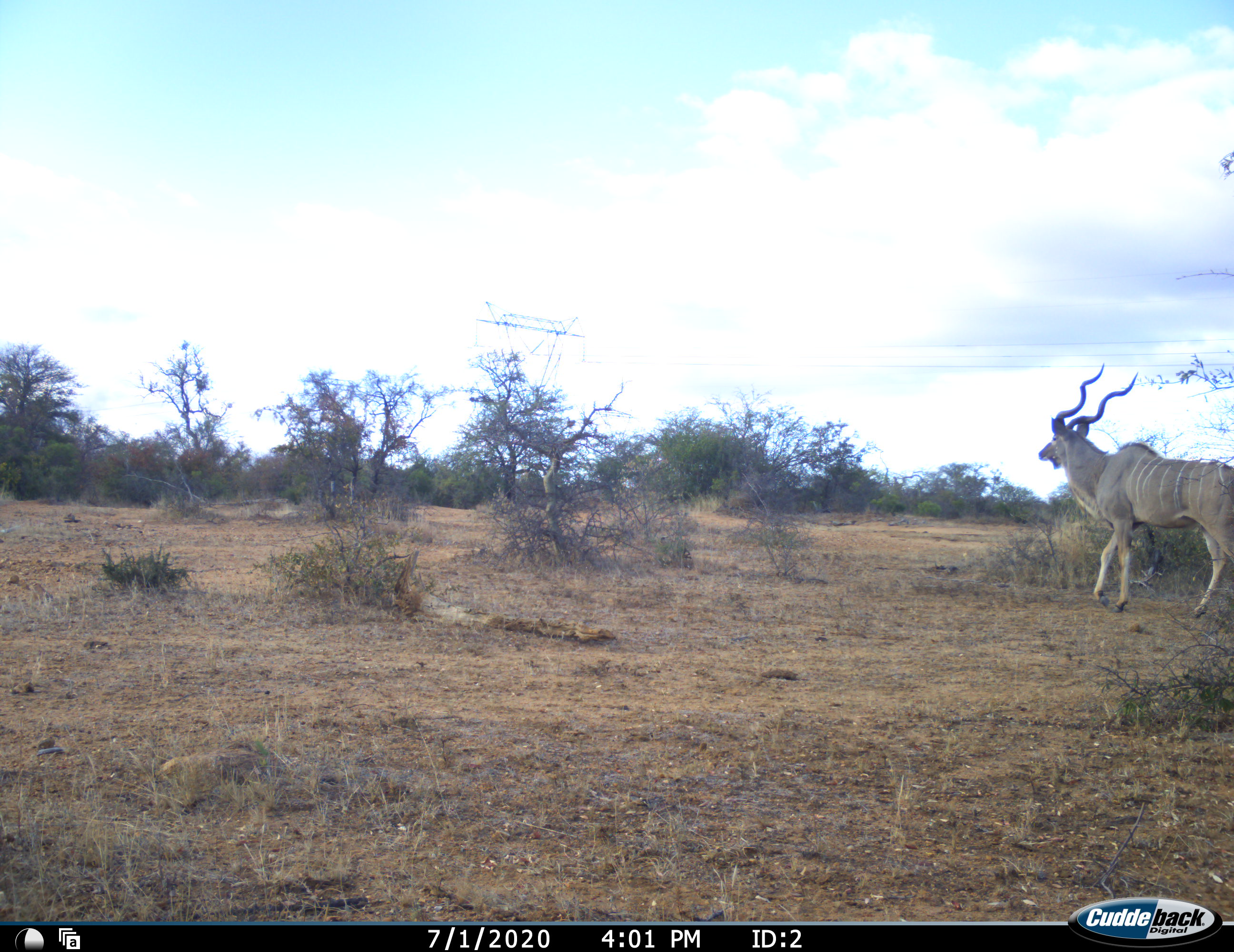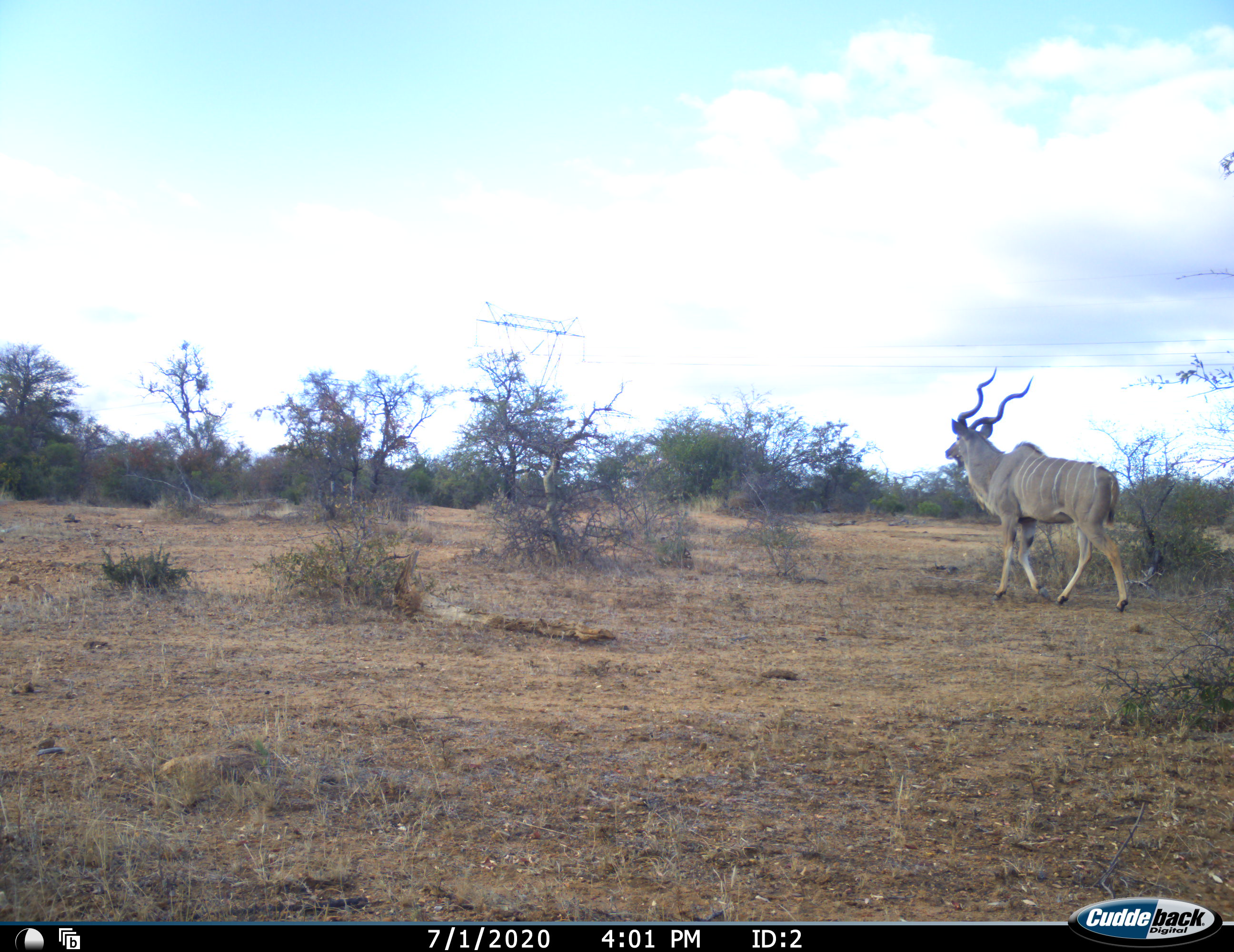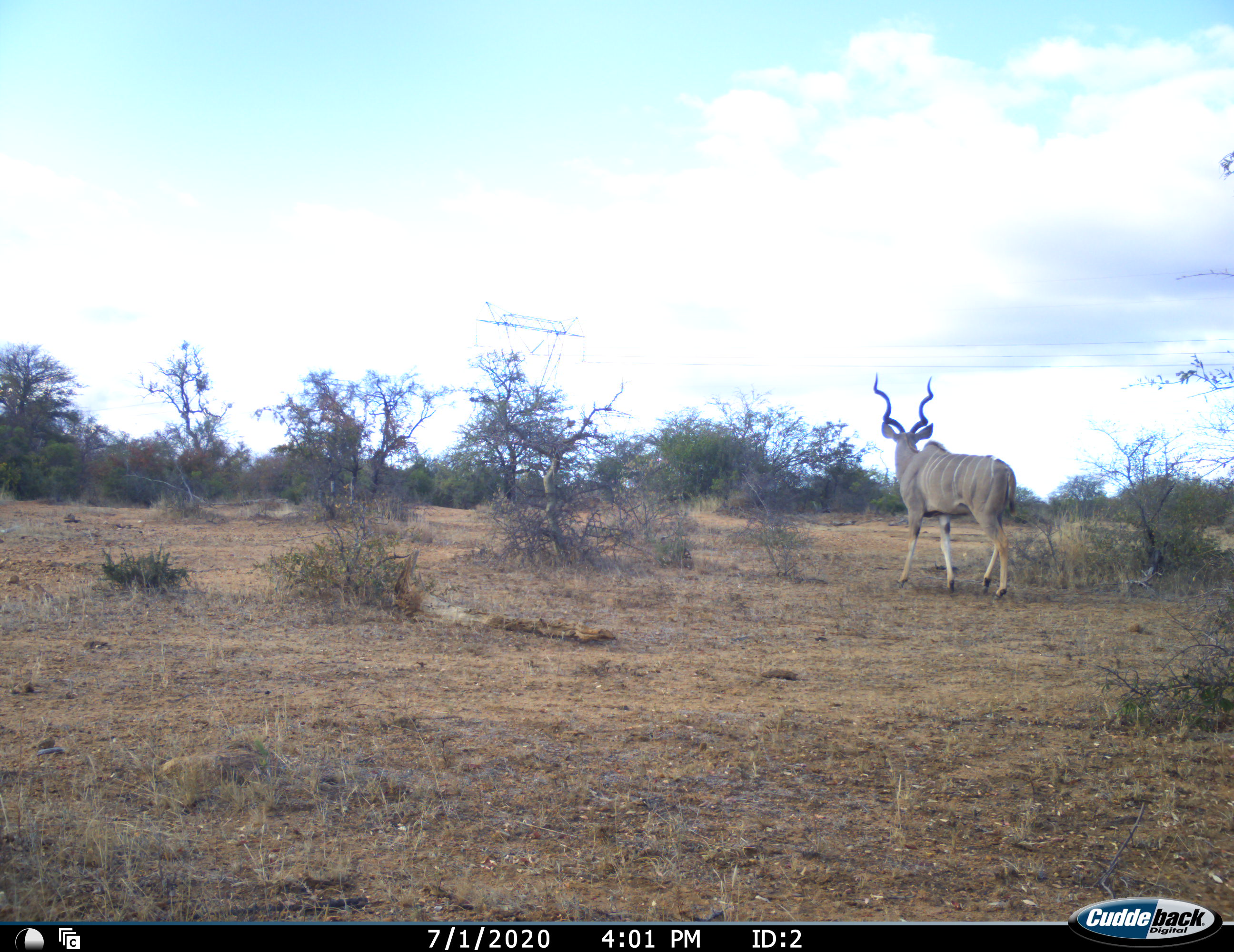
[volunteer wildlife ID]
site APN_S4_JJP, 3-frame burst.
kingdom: Animalia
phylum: Chordata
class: Mammalia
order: Artiodactyla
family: Bovidae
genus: Tragelaphus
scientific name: Tragelaphus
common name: kudu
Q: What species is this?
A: Kudu (Tragelaphus).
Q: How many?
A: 1.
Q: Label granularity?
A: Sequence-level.